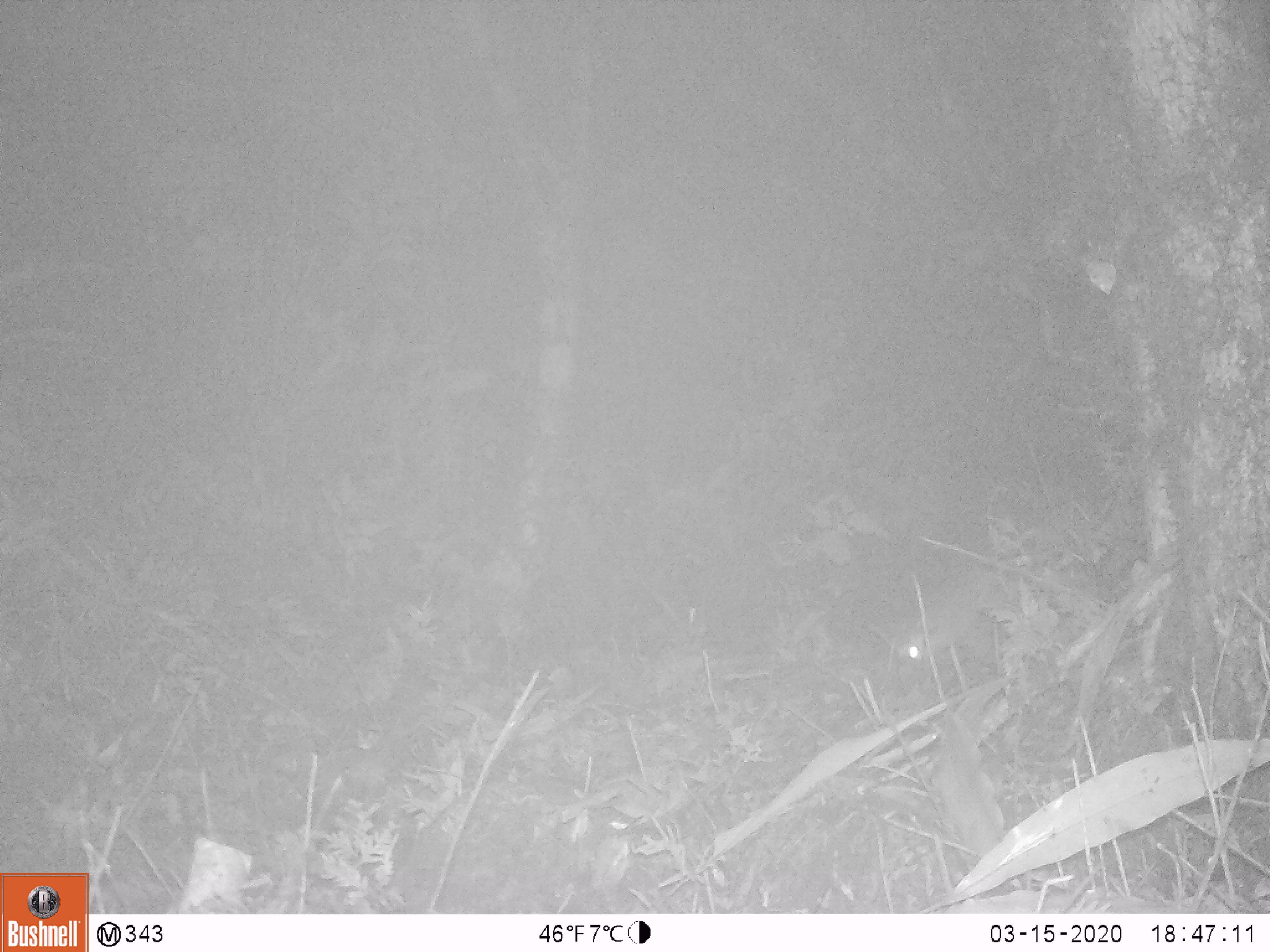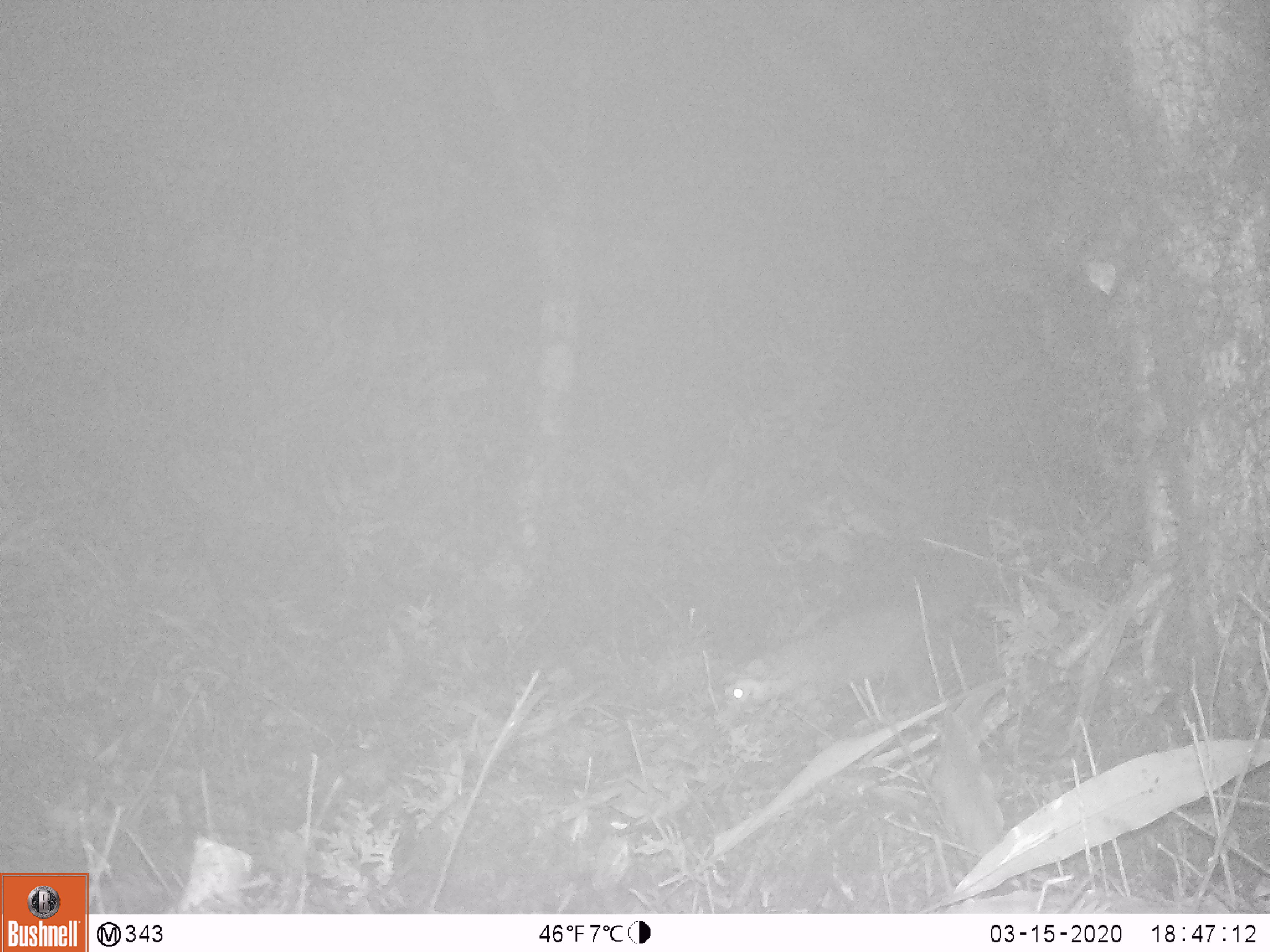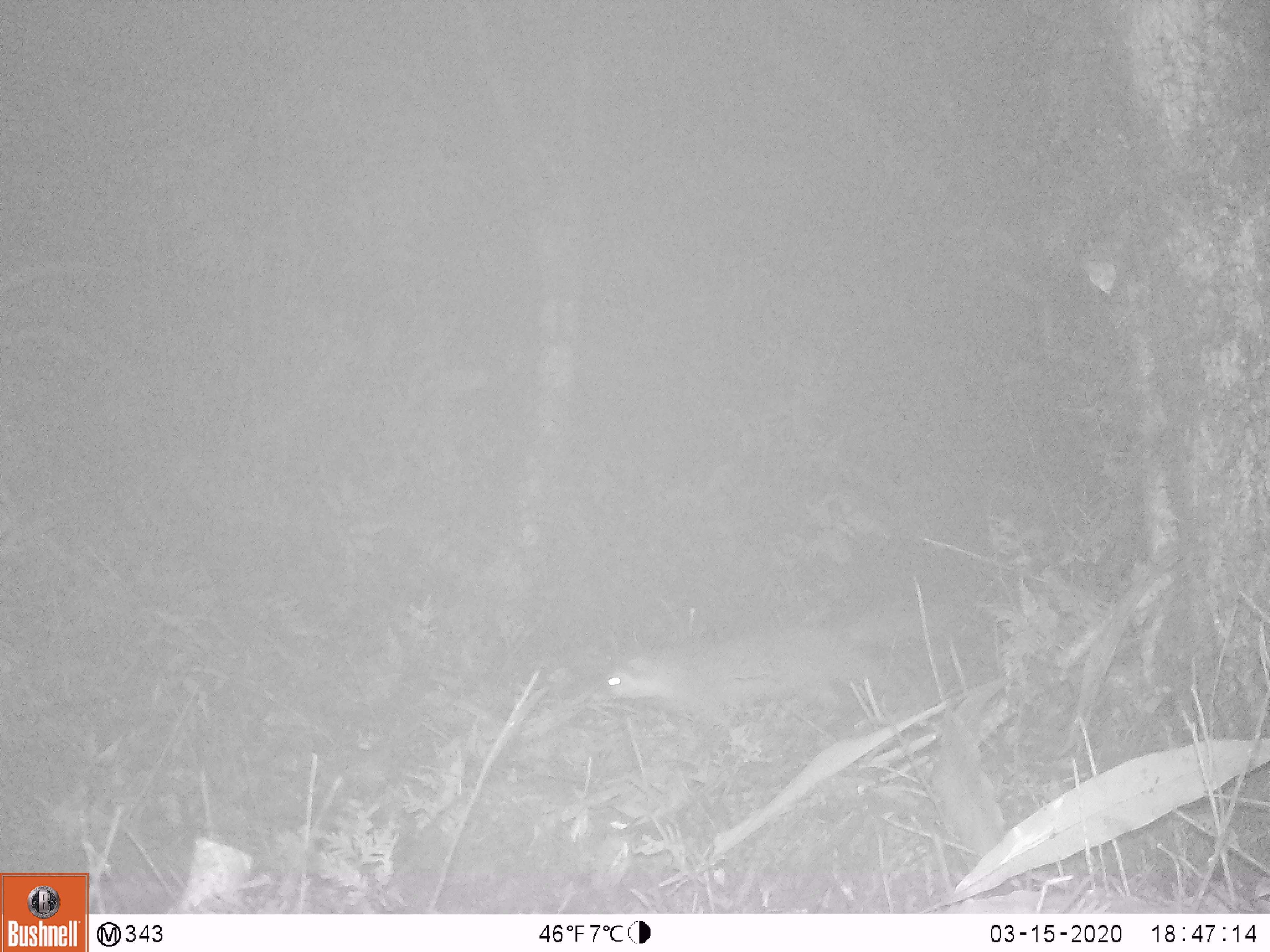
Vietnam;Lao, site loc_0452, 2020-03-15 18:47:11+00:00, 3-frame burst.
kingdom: Animalia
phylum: Chordata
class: Mammalia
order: Carnivora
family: Mustelidae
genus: Melogale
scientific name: Melogale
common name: ferret badger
Ferret badger (Melogale). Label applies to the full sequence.